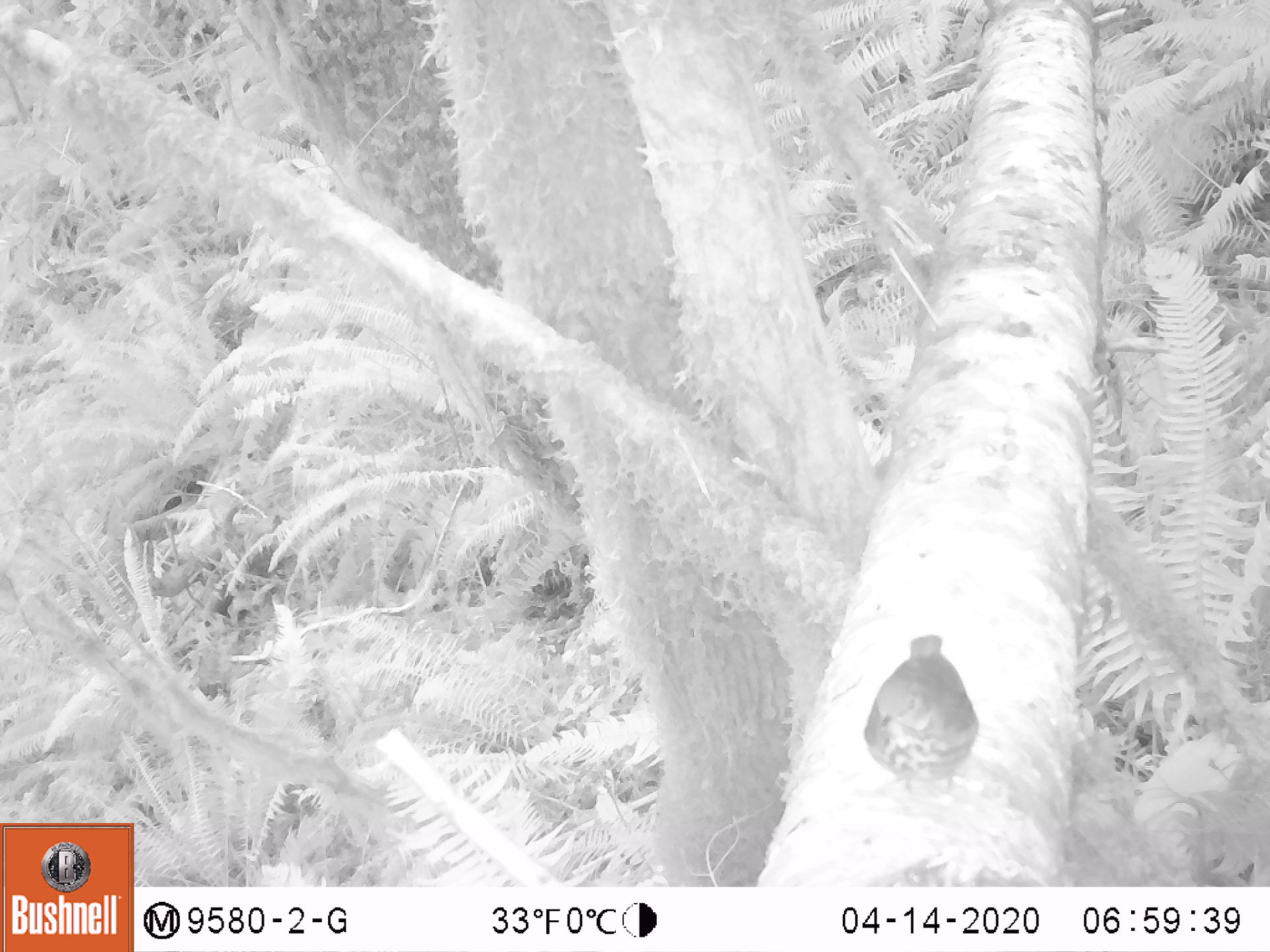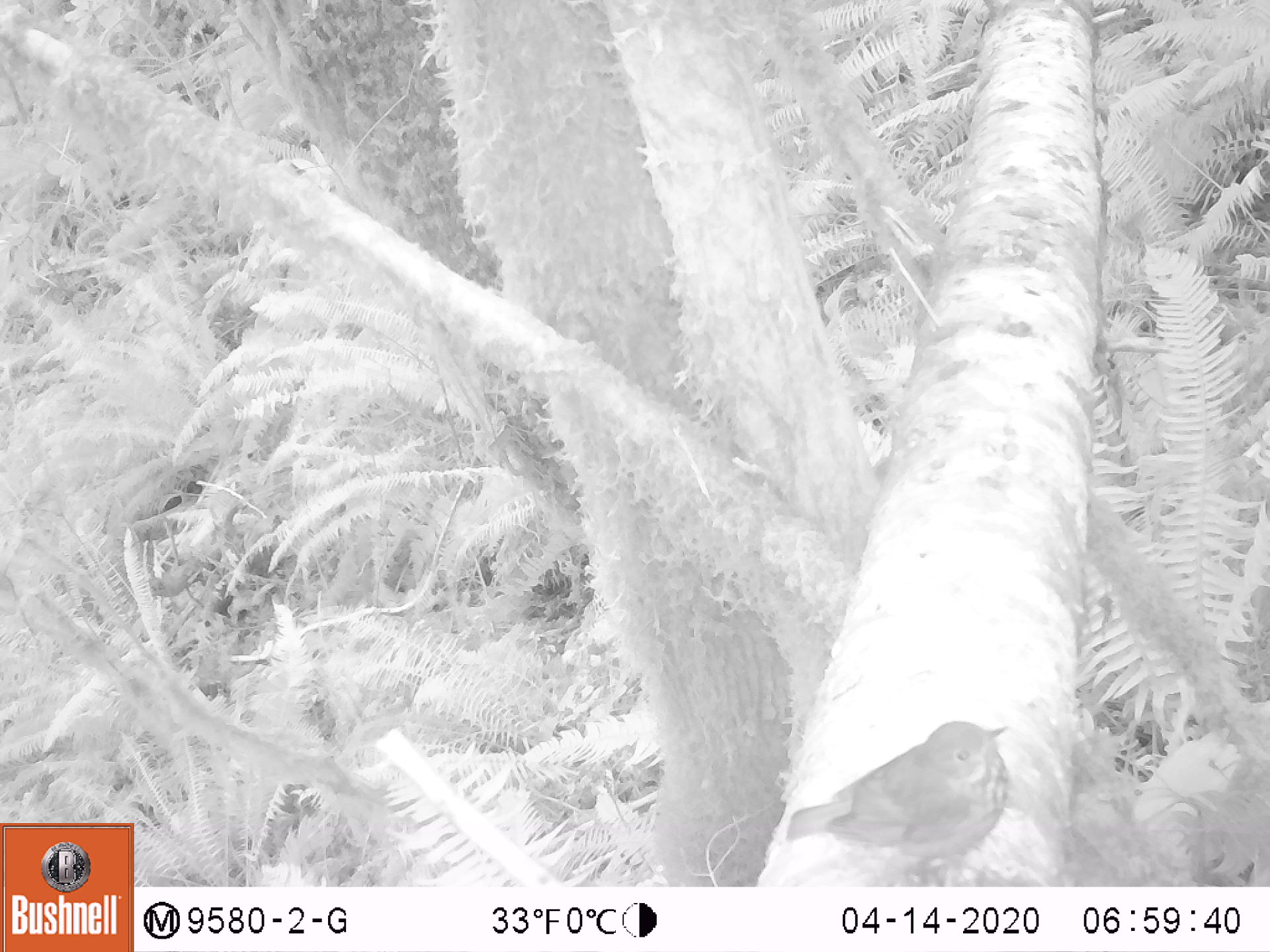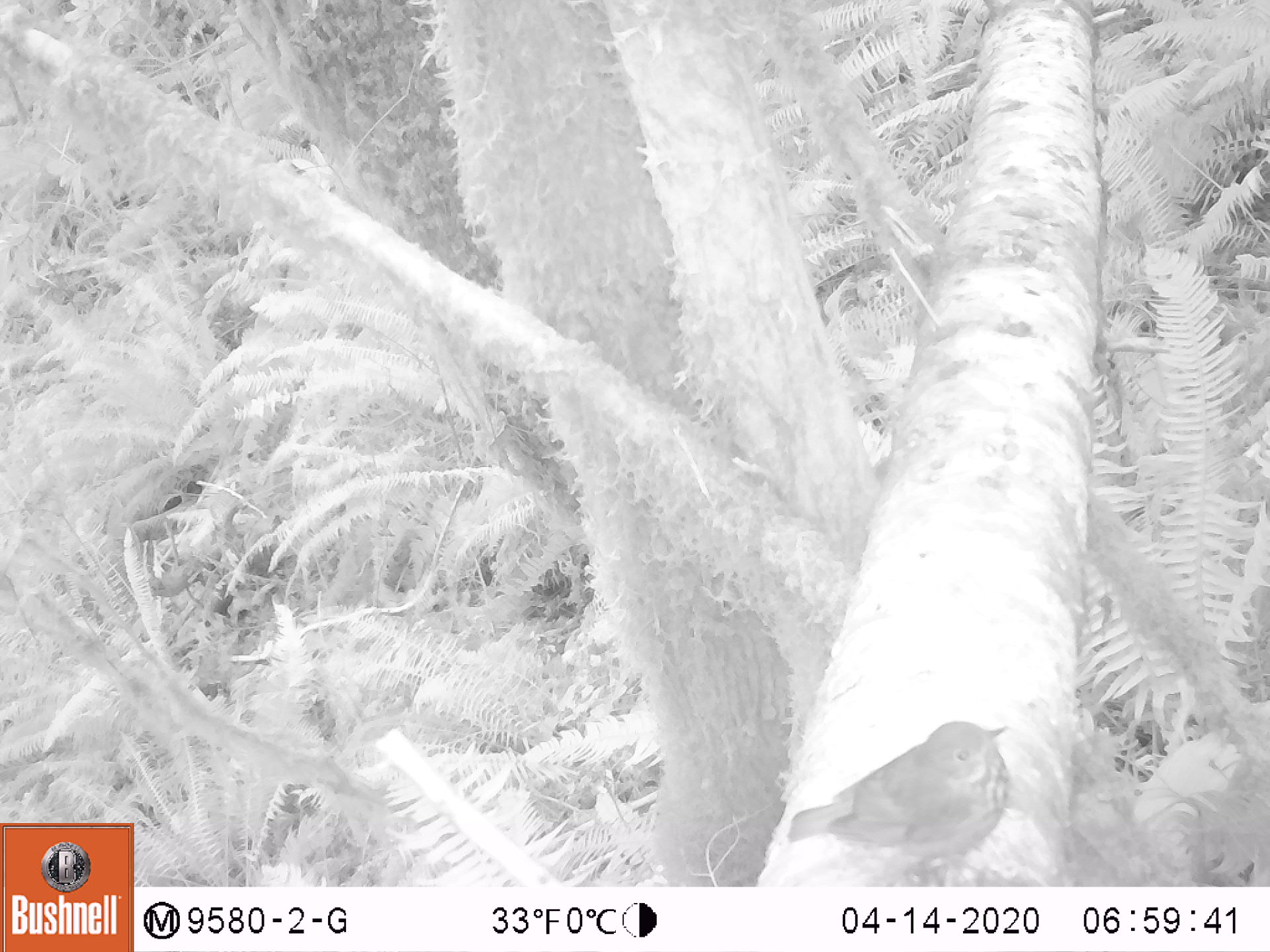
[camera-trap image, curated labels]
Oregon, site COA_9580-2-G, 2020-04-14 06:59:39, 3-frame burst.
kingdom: Animalia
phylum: Chordata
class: Aves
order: Passeriformes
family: Turdidae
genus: Catharus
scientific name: Catharus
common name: brown thrushes and nightingale-thrushes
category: catharus species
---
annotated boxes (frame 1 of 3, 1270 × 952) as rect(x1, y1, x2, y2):
catharus species: rect(859, 629, 990, 794)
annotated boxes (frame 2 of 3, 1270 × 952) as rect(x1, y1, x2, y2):
catharus species: rect(779, 713, 1016, 877)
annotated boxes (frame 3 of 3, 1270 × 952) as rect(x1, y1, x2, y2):
catharus species: rect(781, 715, 1019, 871)